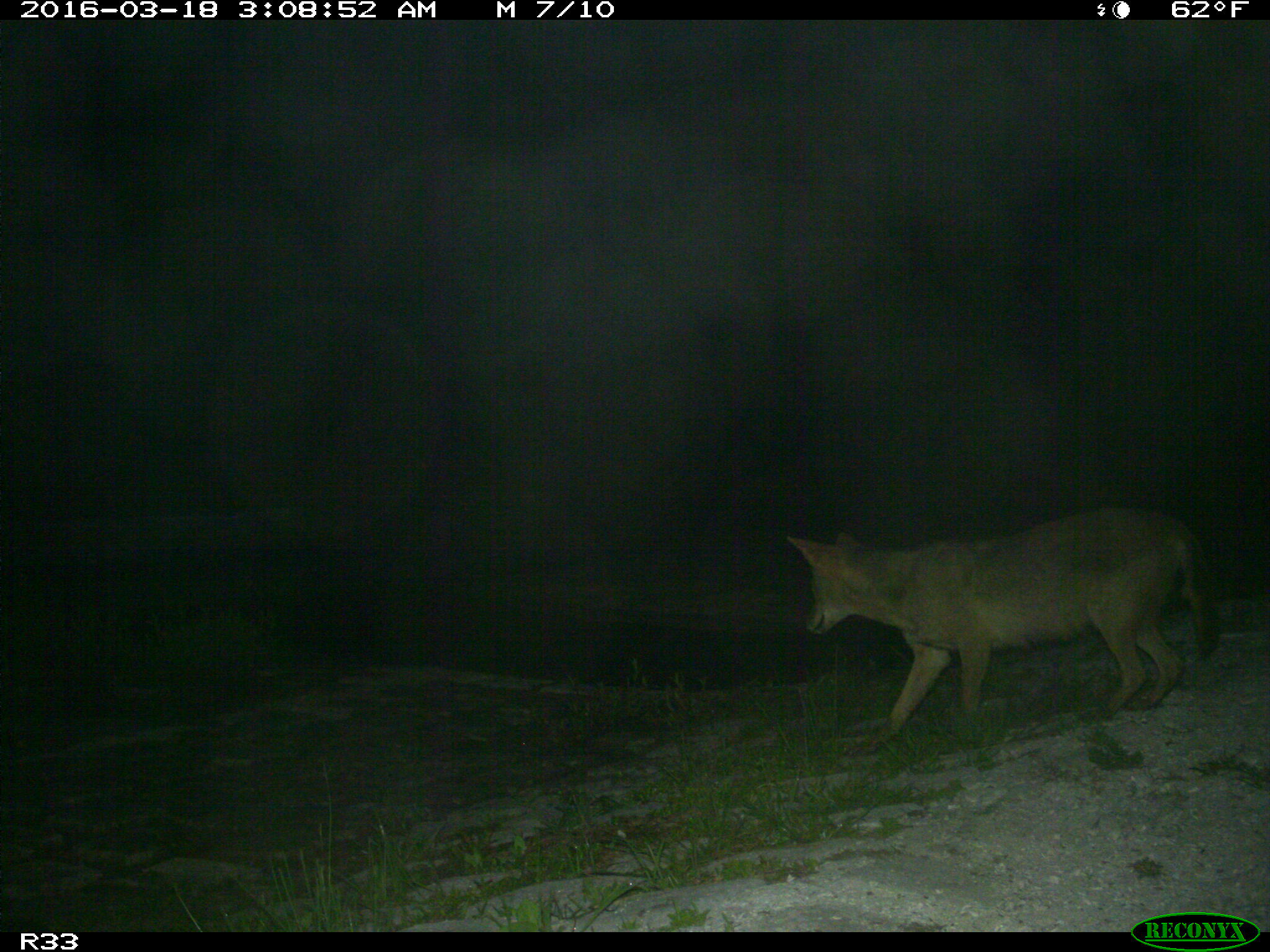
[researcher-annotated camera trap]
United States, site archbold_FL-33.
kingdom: Animalia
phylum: Chordata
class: Mammalia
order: Carnivora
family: Canidae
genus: Canis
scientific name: Canis latrans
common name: coyote